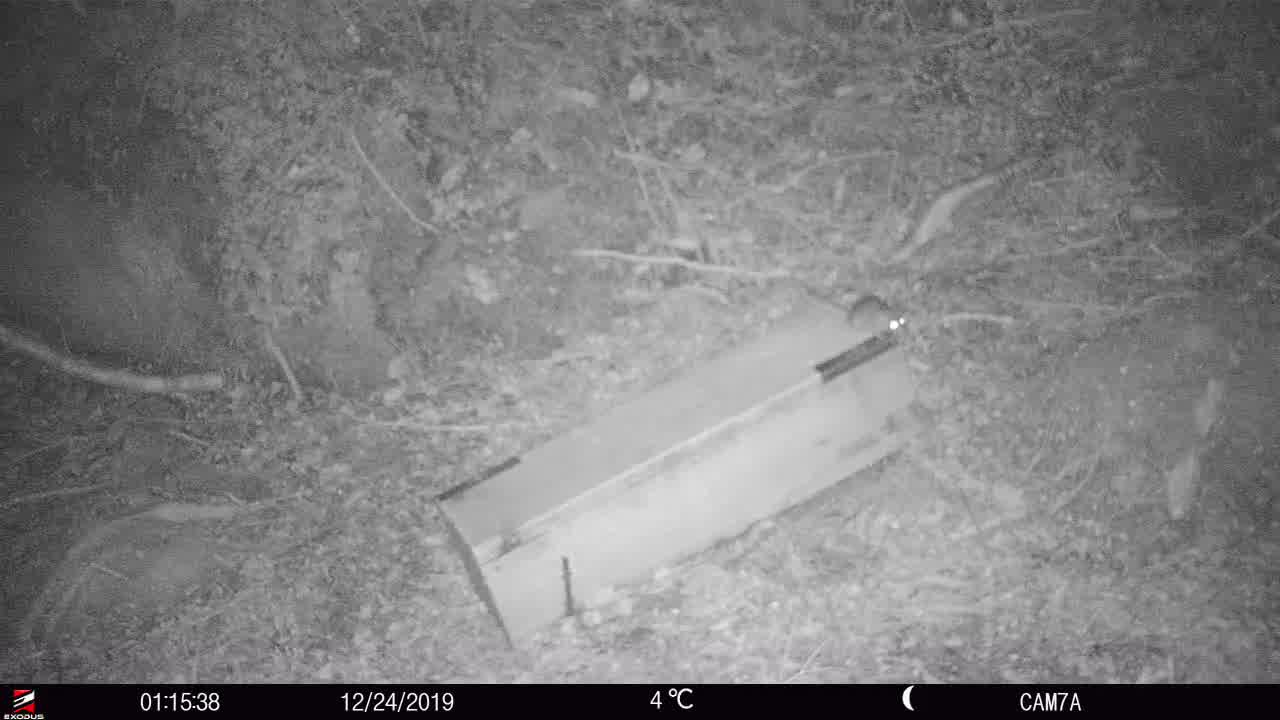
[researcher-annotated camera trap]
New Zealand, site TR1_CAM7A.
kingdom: Animalia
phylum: Chordata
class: Mammalia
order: Rodentia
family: Muridae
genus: Rattus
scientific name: Rattus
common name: rat